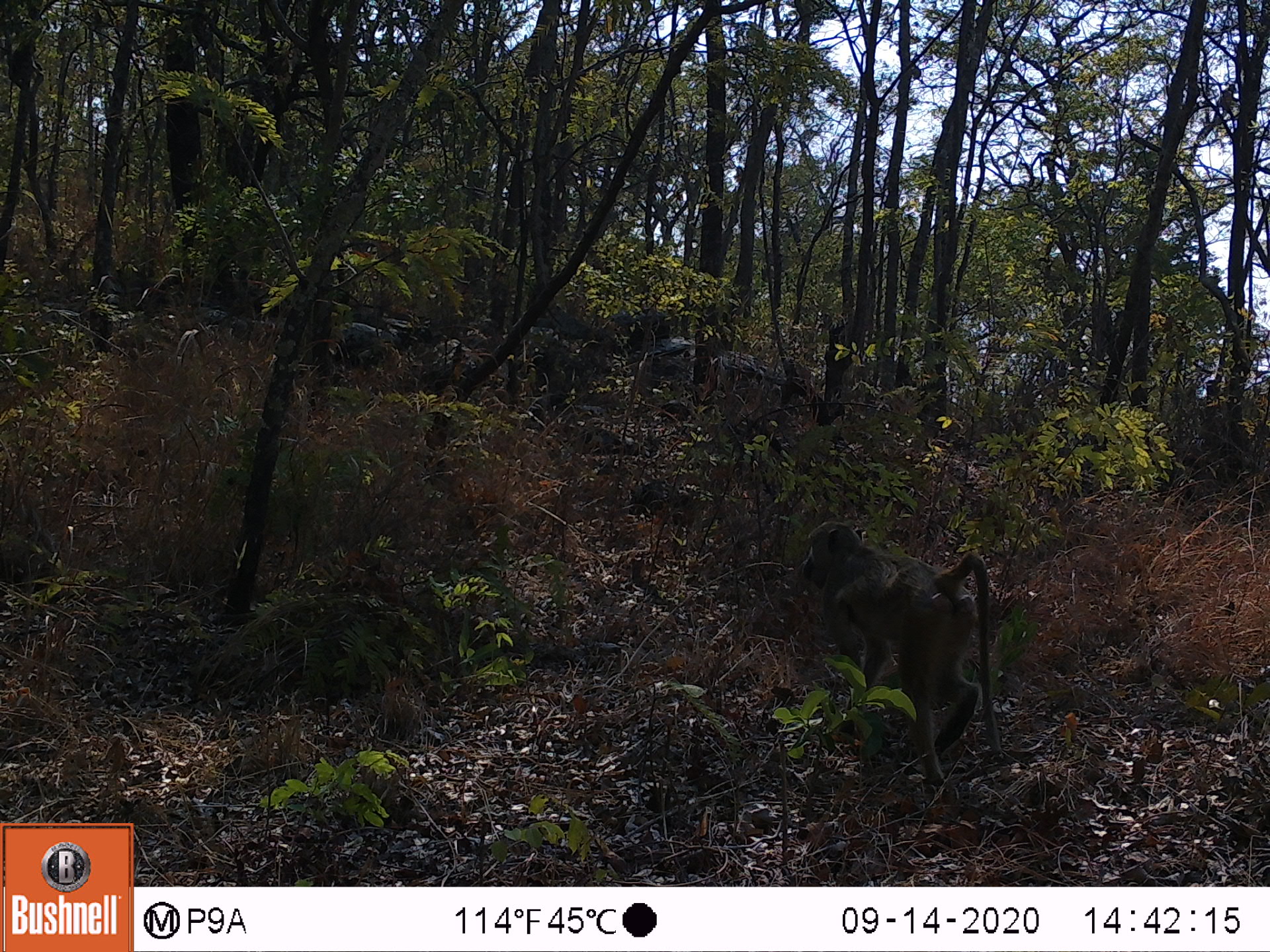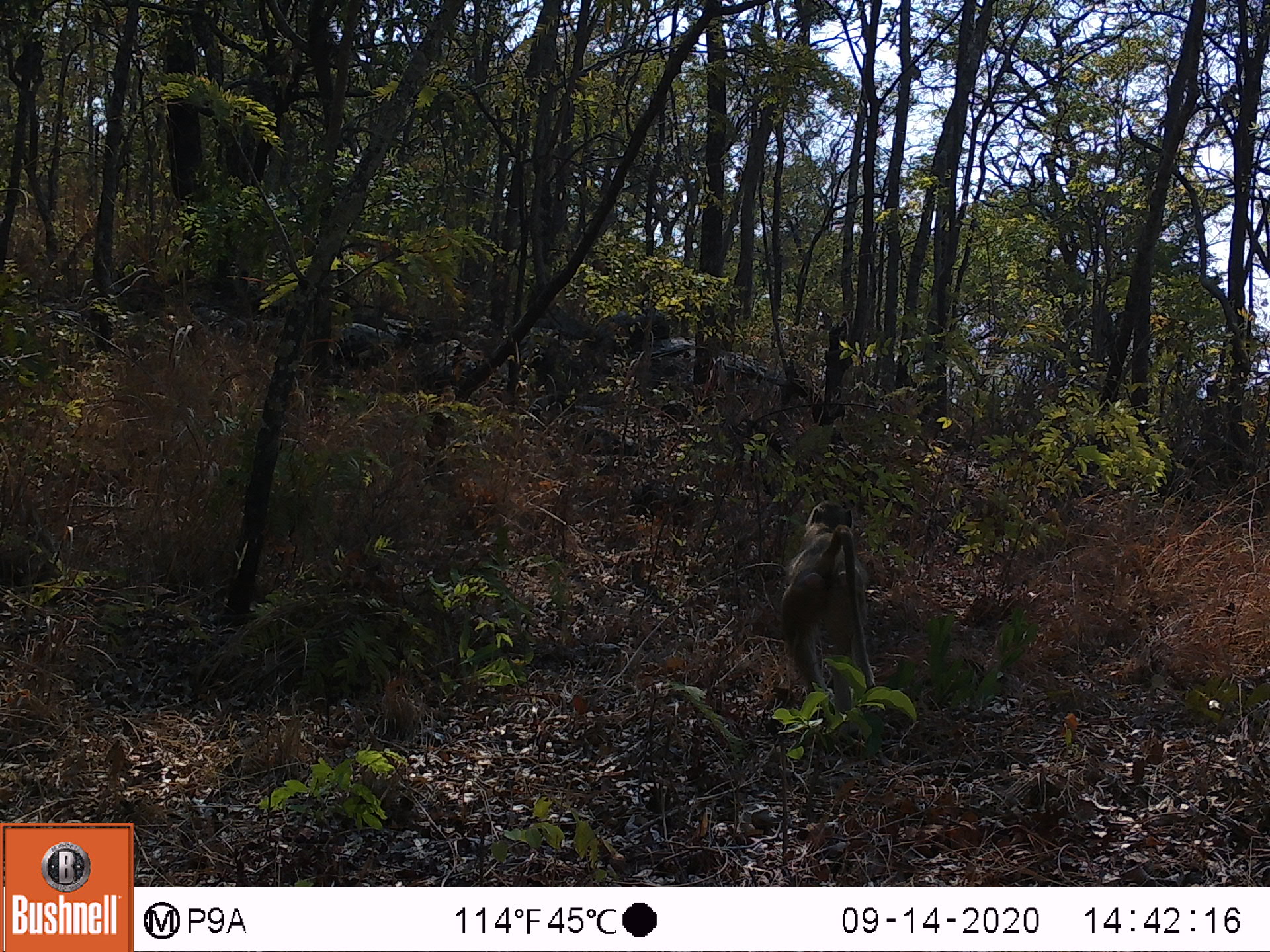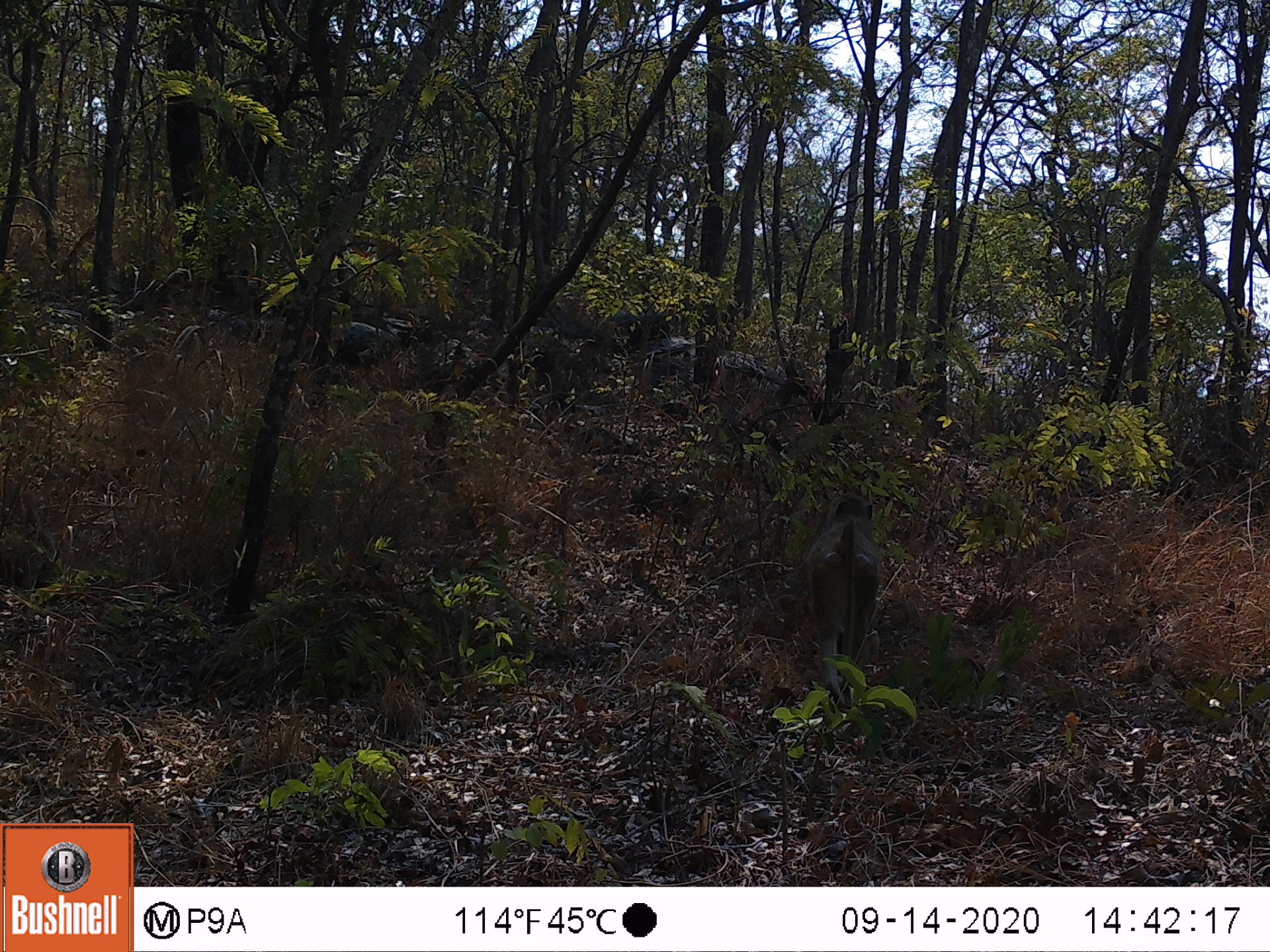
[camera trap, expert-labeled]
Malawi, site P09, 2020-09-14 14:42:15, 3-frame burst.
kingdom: Animalia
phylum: Chordata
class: Mammalia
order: Primates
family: Cercopithecidae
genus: Papio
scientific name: Papio cynocephalus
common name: yellow baboon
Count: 1.